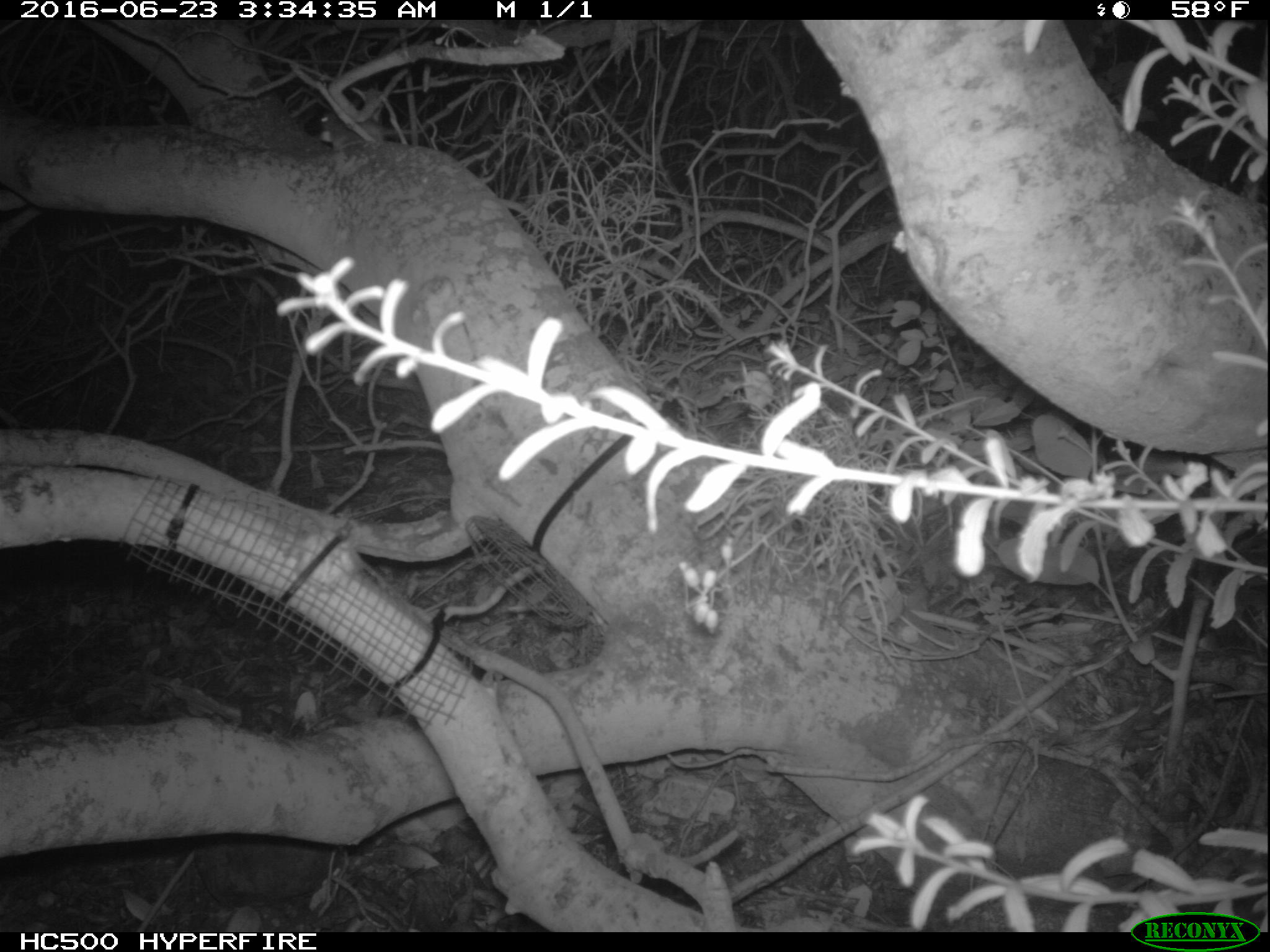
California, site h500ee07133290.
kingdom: Animalia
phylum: Chordata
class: Mammalia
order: Rodentia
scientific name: Rodentia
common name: rodent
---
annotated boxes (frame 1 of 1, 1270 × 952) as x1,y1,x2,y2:
rodent: 321,112,422,147